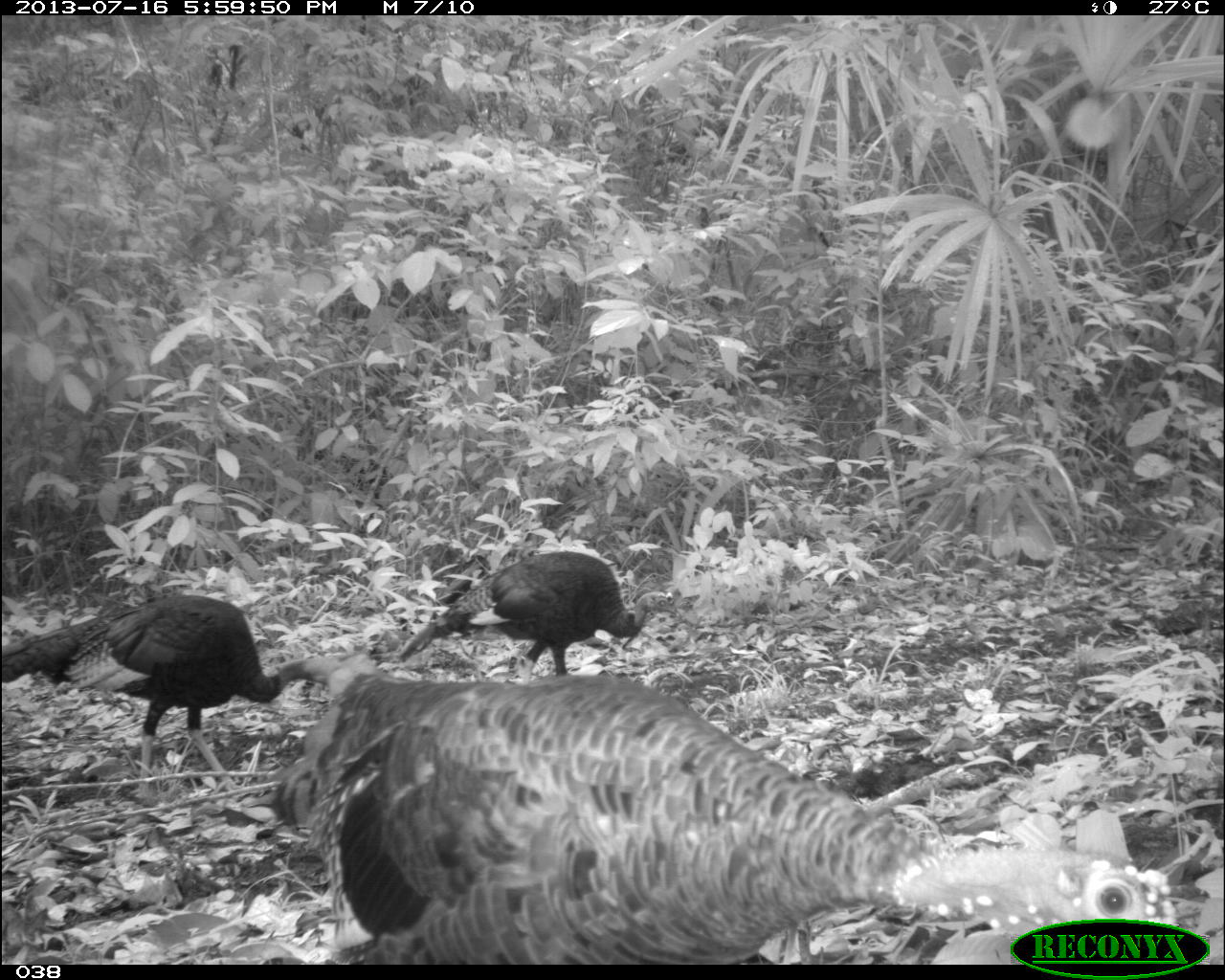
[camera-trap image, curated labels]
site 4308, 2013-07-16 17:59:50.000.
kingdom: Animalia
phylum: Chordata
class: Aves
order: Galliformes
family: Phasianidae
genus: Meleagris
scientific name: Meleagris ocellata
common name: ocellated turkey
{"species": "Meleagris ocellata (ocellated turkey)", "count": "4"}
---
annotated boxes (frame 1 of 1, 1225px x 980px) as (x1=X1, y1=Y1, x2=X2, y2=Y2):
meleagris ocellata: (x1=275, y1=668, x2=1180, y2=965); (x1=0, y1=589, x2=342, y2=798); (x1=395, y1=550, x2=680, y2=679)